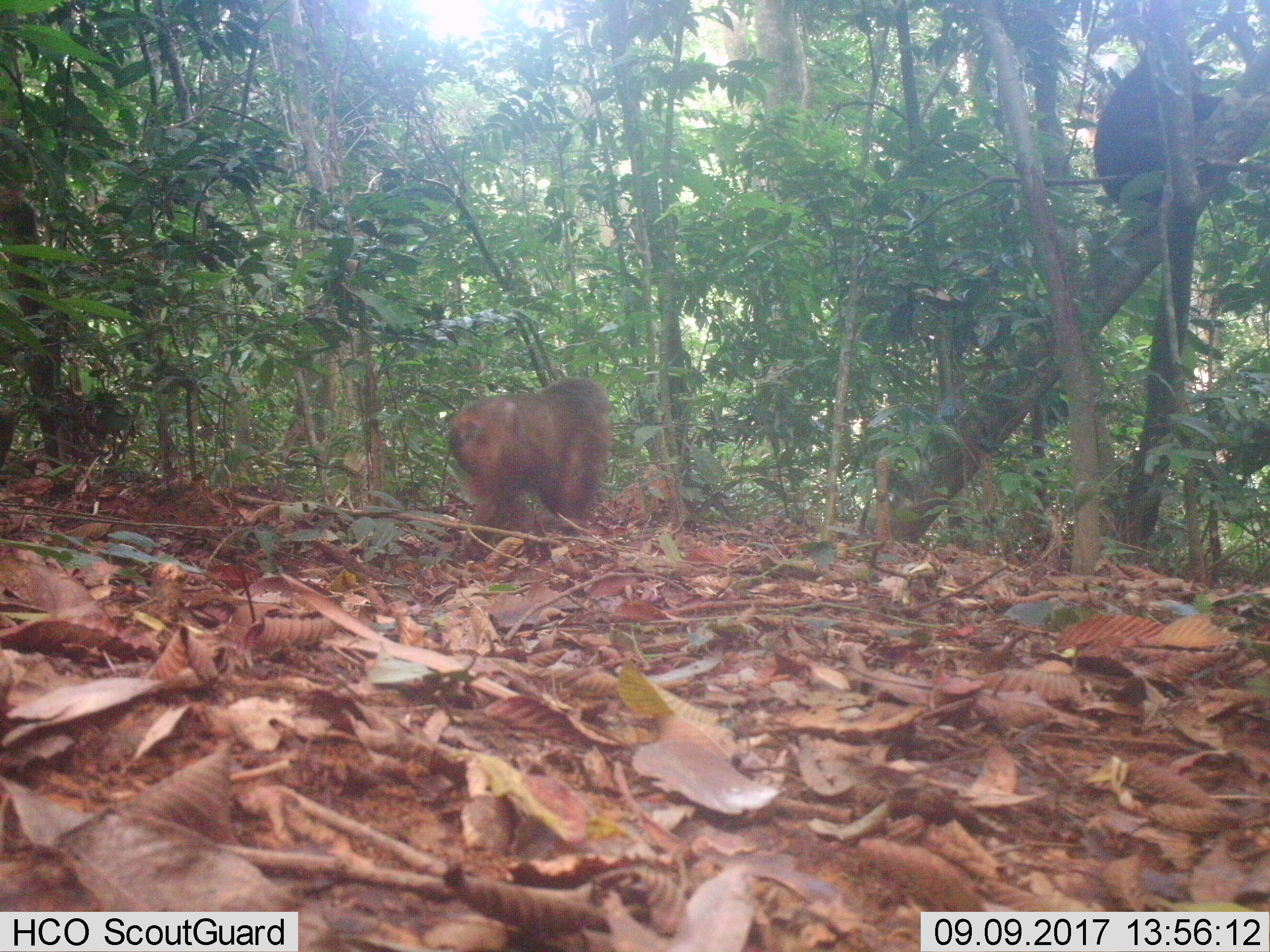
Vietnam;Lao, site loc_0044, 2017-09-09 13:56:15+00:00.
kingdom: Animalia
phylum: Chordata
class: Mammalia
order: Primates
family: Cercopithecidae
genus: Macaca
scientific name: Macaca arctoides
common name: stump-tailed macaque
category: stump tailed macaque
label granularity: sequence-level